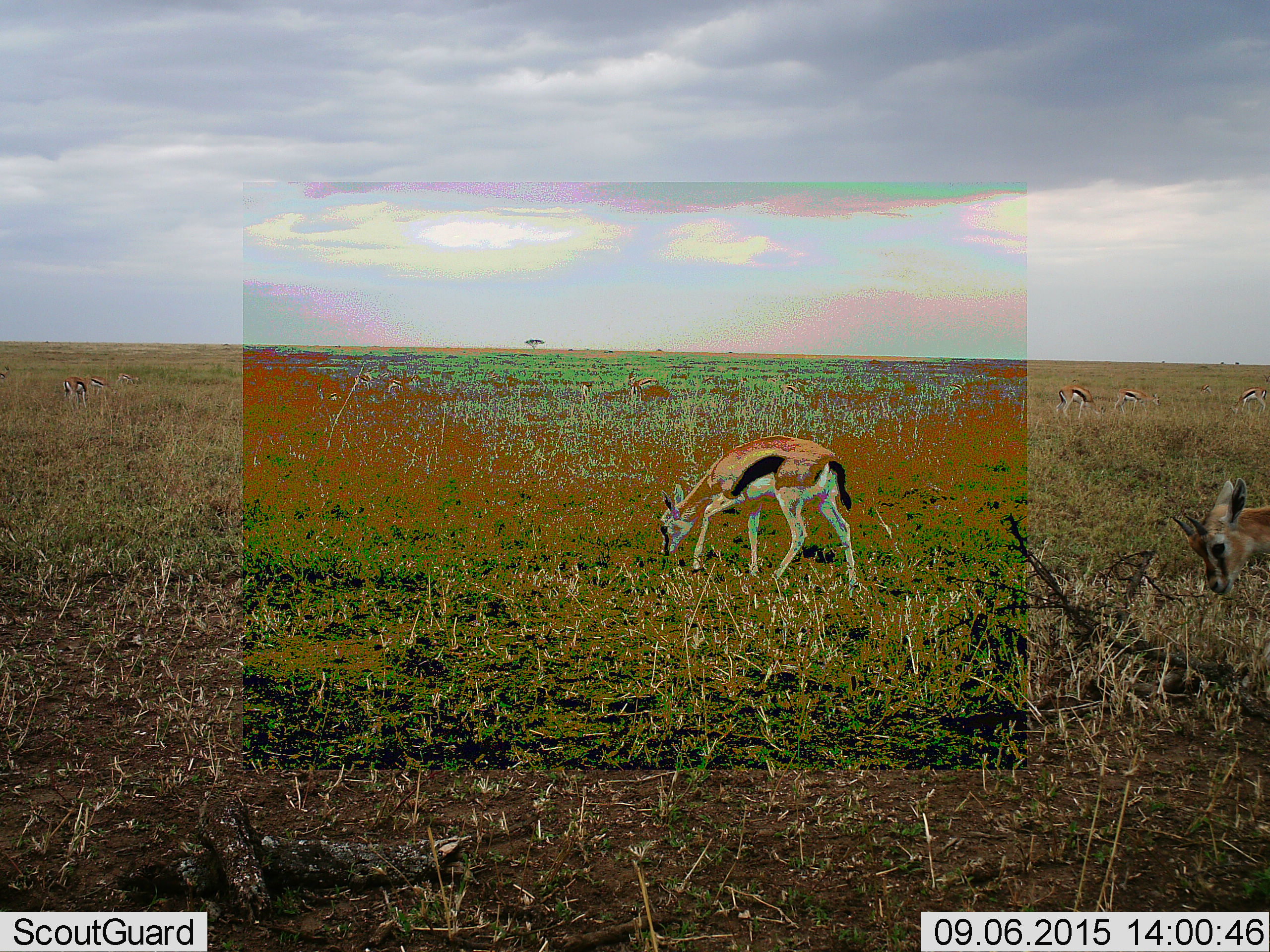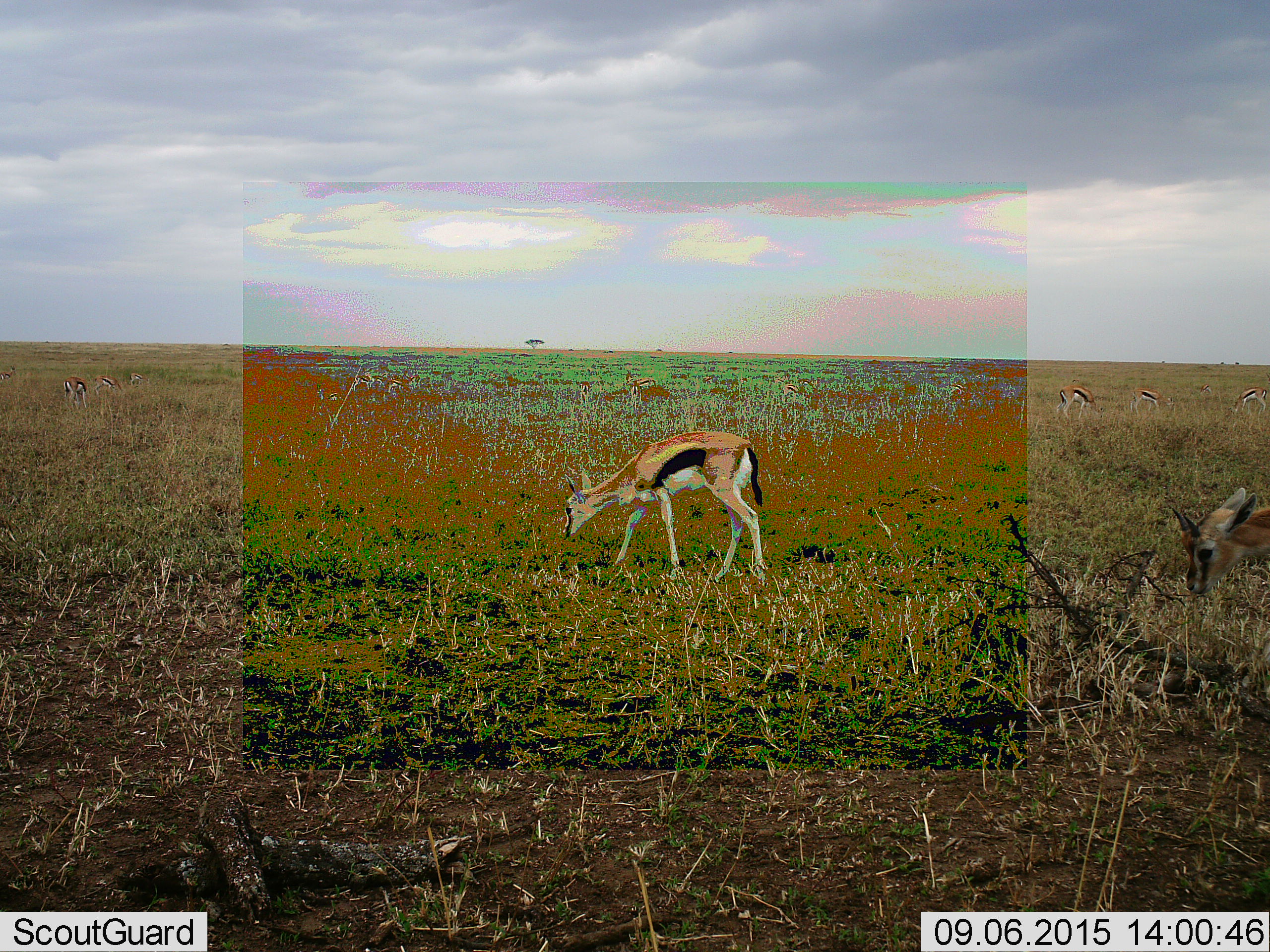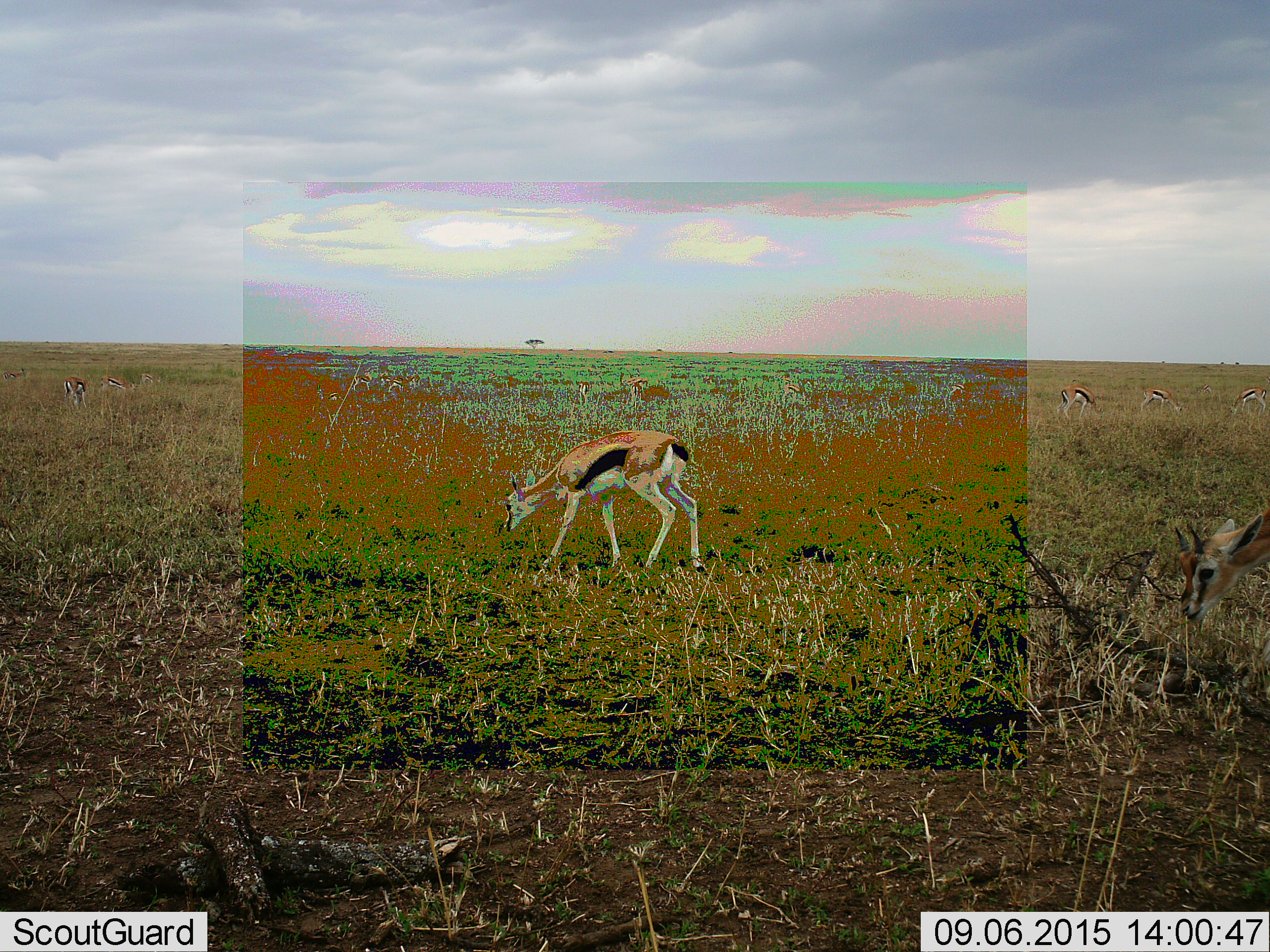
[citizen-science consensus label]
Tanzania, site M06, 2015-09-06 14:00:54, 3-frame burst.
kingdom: Animalia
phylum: Chordata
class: Mammalia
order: Artiodactyla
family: Bovidae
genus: Eudorcas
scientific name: Eudorcas thomsonii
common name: thomson's gazelle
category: gazellethomsons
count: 11-50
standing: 14%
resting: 0%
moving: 71%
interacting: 0%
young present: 29%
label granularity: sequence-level